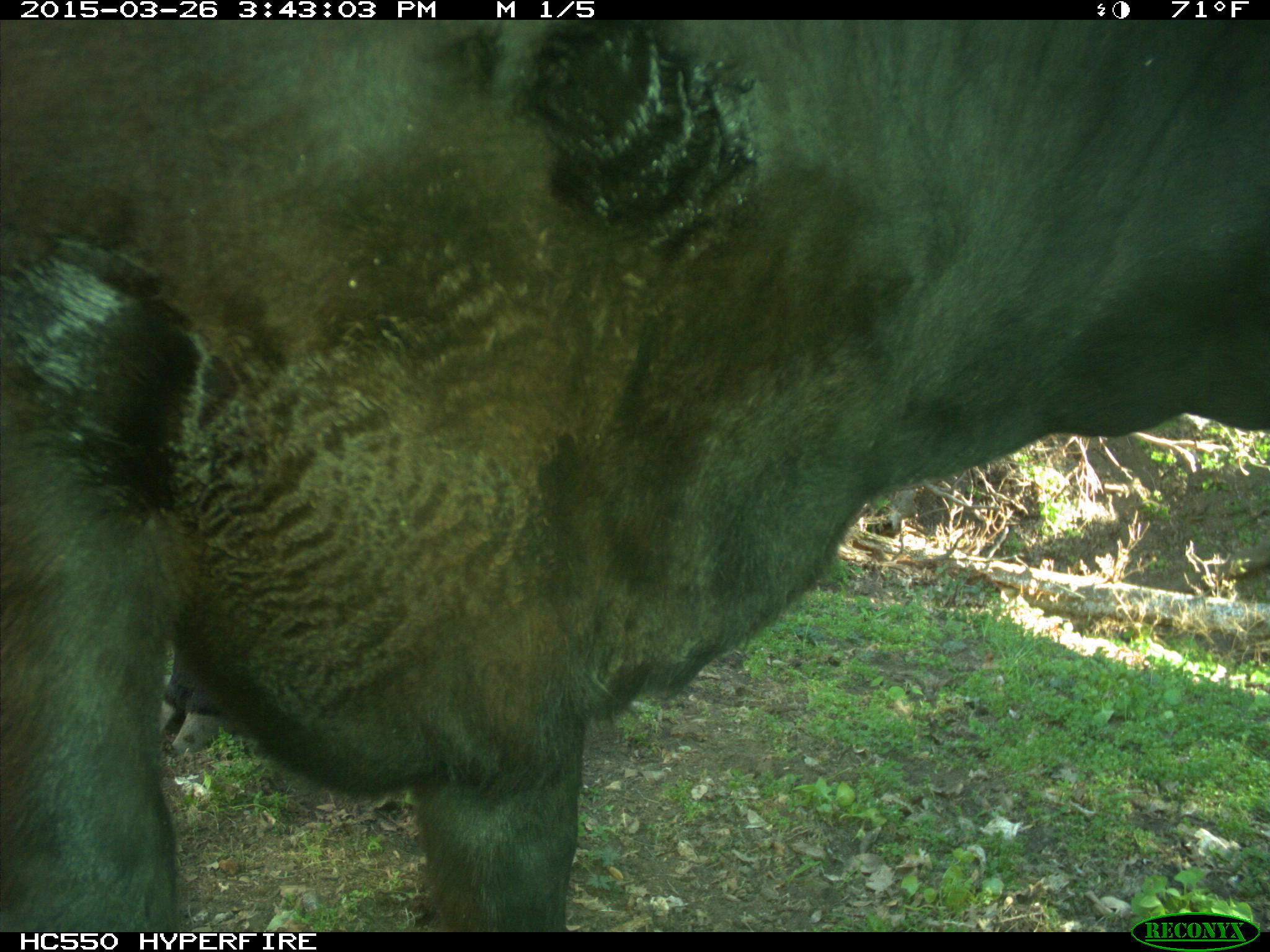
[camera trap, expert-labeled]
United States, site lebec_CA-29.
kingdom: Animalia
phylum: Chordata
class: Mammalia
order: Artiodactyla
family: Bovidae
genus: Bos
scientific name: Bos taurus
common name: domestic cow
Bos taurus (domestic cow).